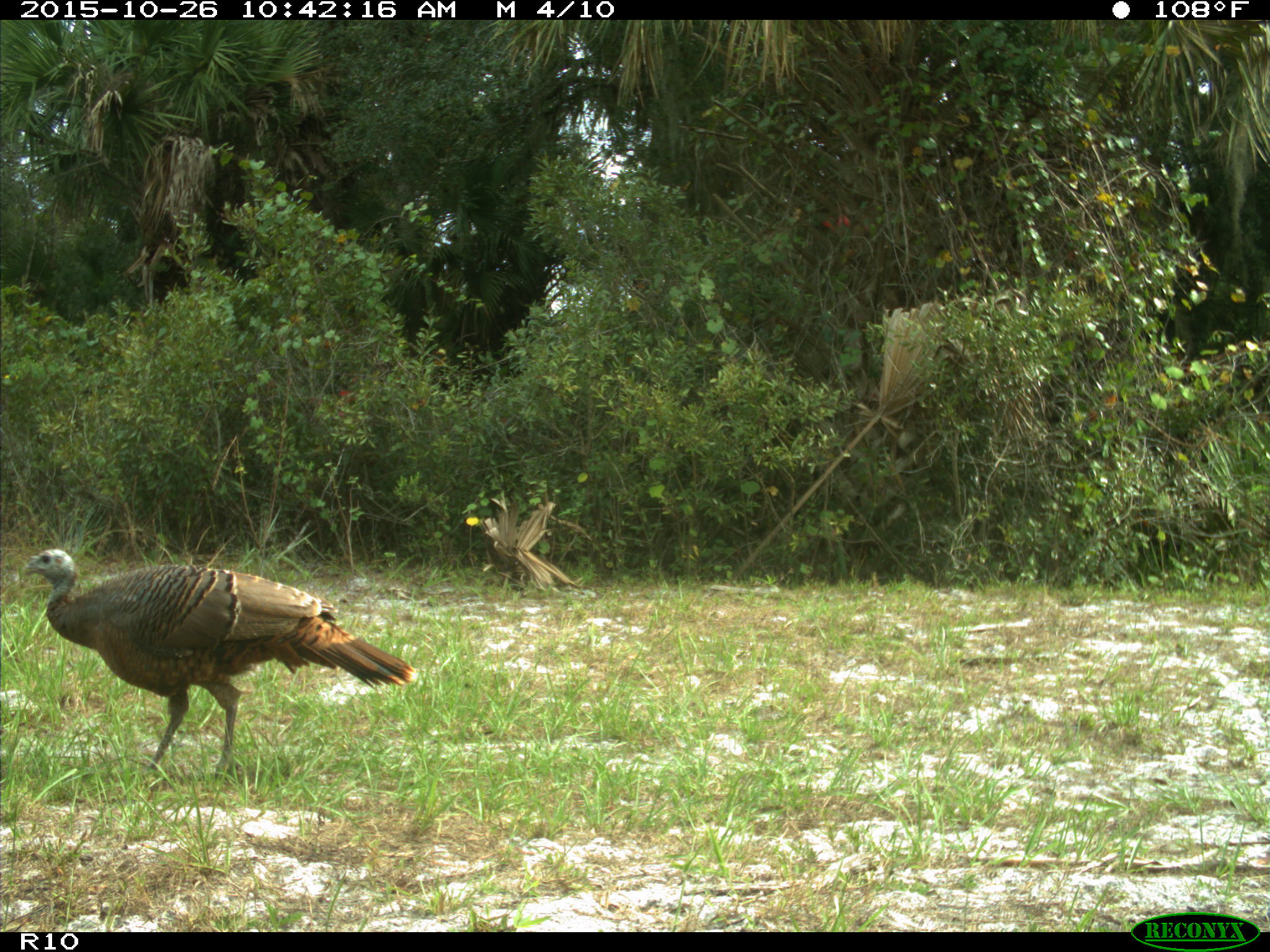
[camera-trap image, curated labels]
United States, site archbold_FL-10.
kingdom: Animalia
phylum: Chordata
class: Aves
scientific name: Aves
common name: birds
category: unidentified bird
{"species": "unidentified bird (birds) (Aves)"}